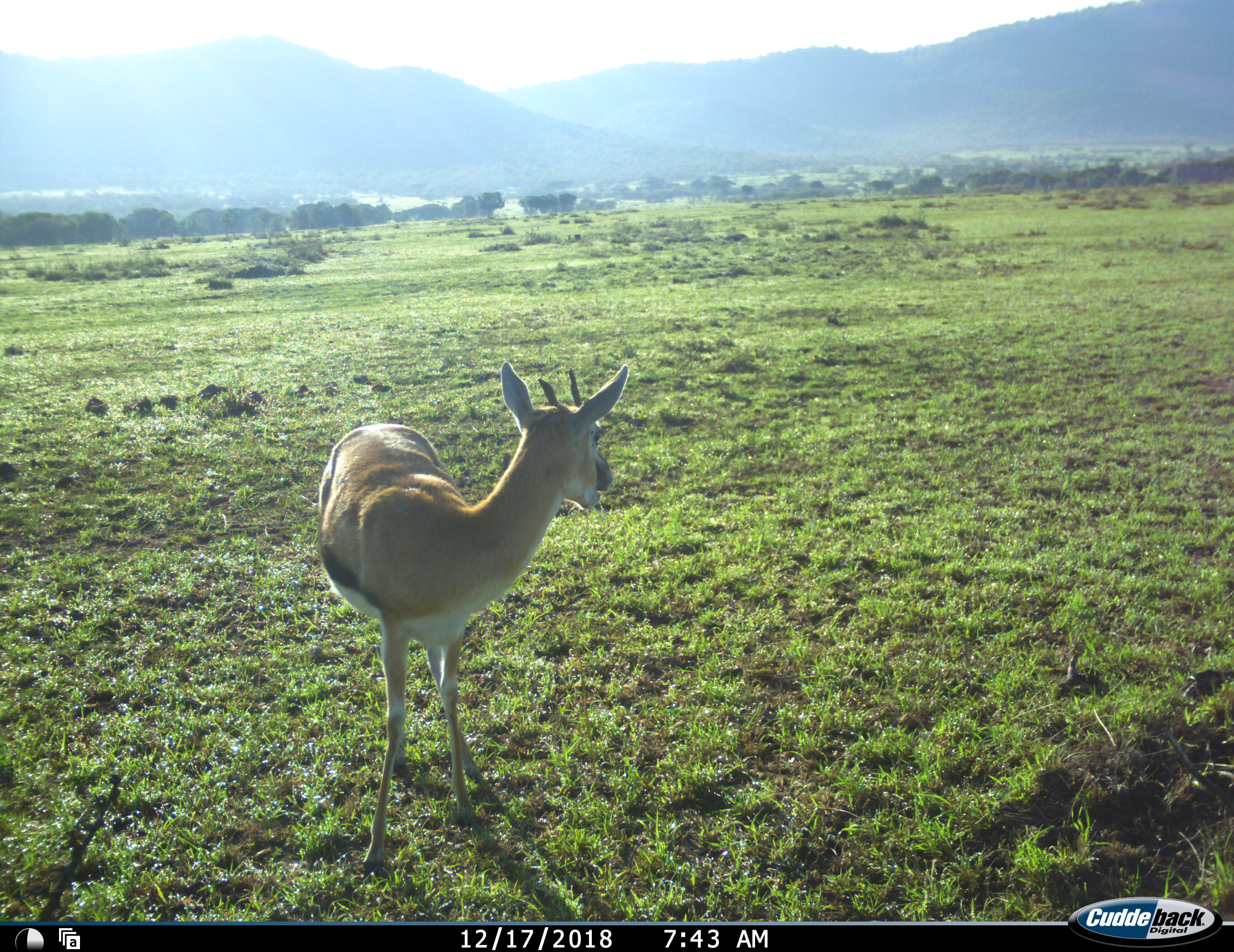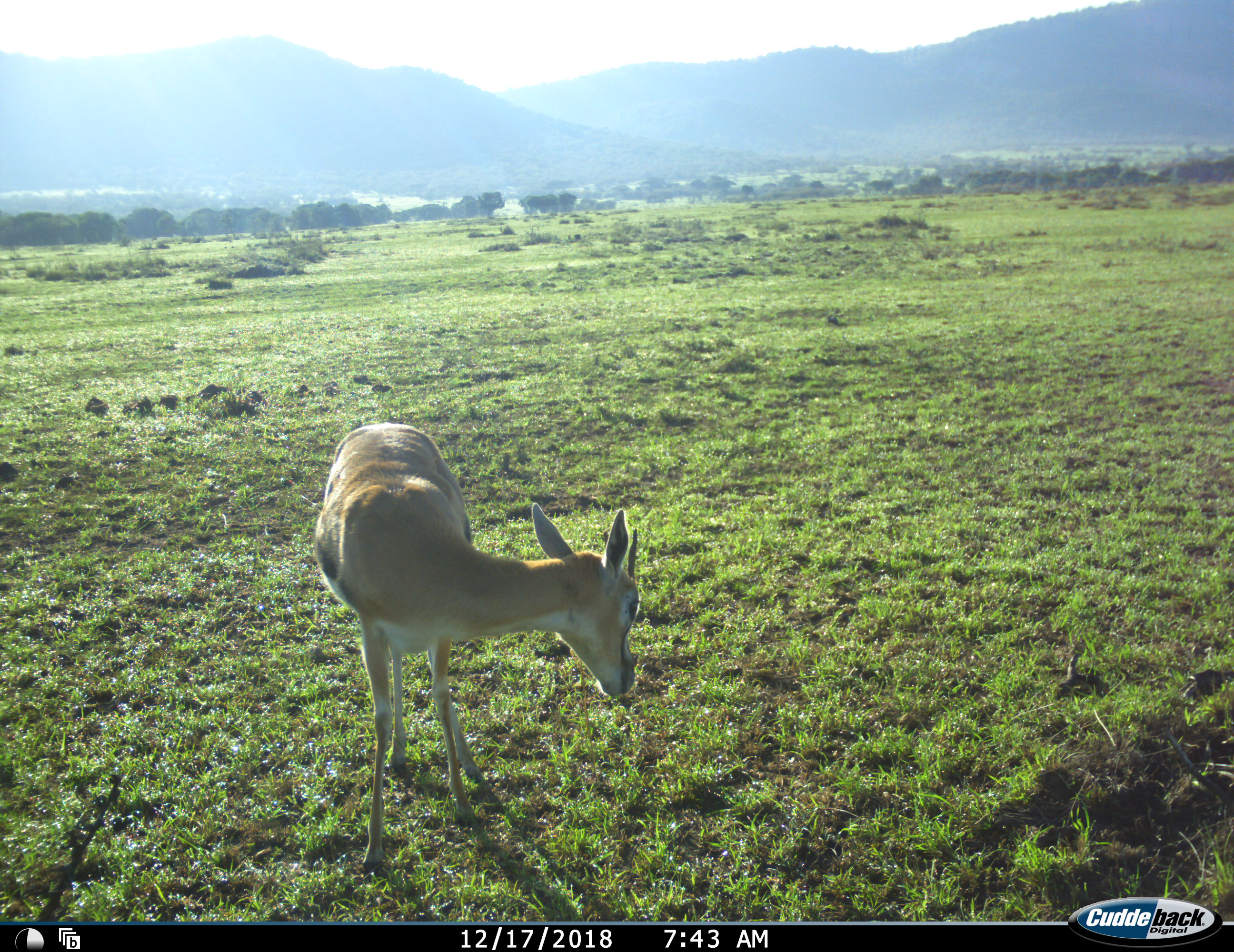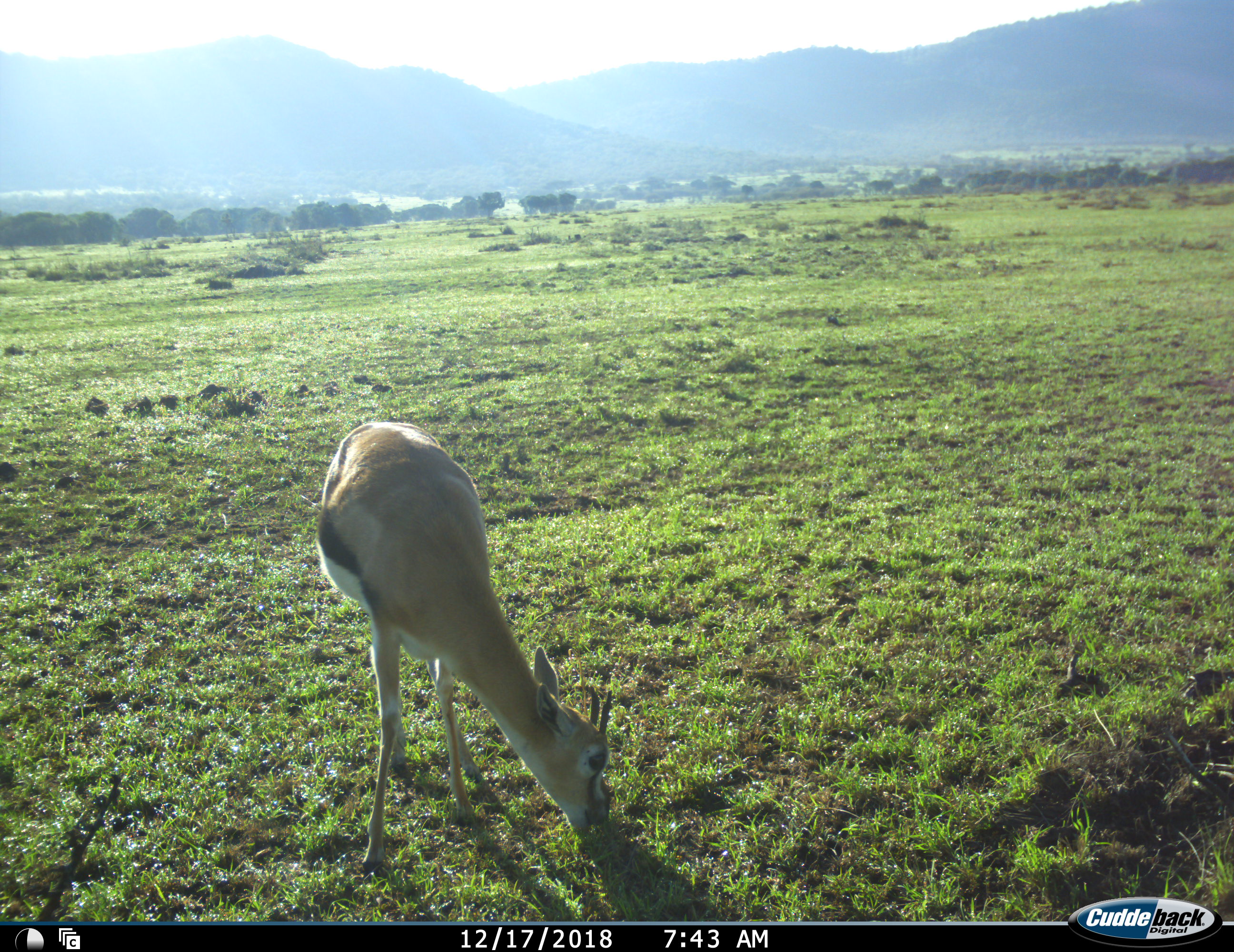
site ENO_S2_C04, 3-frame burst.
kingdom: Animalia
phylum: Chordata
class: Mammalia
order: Artiodactyla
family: Bovidae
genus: Eudorcas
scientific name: Eudorcas thomsonii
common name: thomson's gazelle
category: gazellethomsons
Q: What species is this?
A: Gazellethomsons (thomson's gazelle) (Eudorcas thomsonii).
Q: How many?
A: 1.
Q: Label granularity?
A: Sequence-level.